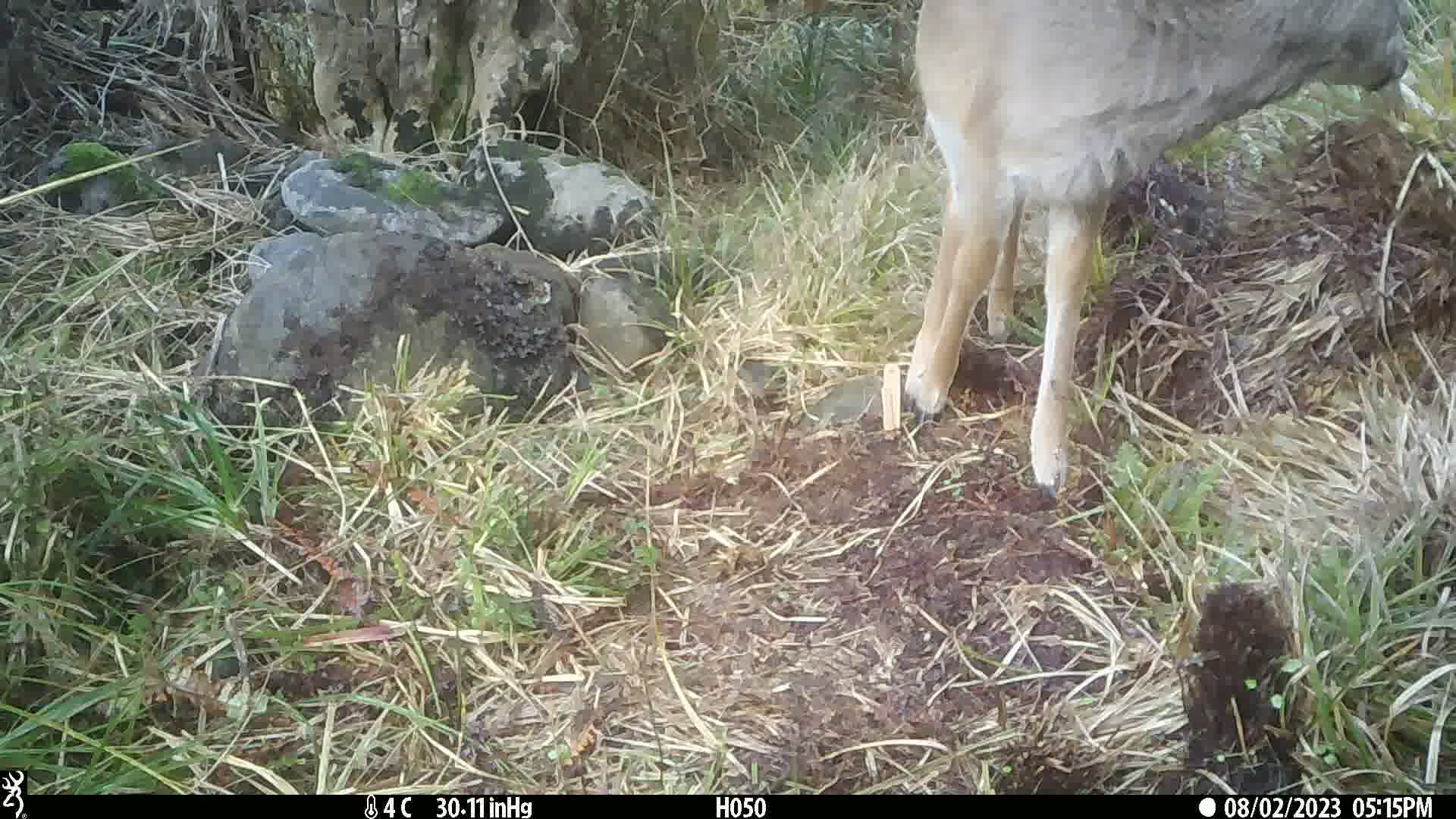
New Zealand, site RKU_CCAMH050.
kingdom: Animalia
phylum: Chordata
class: Mammalia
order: Artiodactyla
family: Cervidae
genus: Odocoileus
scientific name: Odocoileus virginianus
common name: white-tailed deer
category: white tailed deer